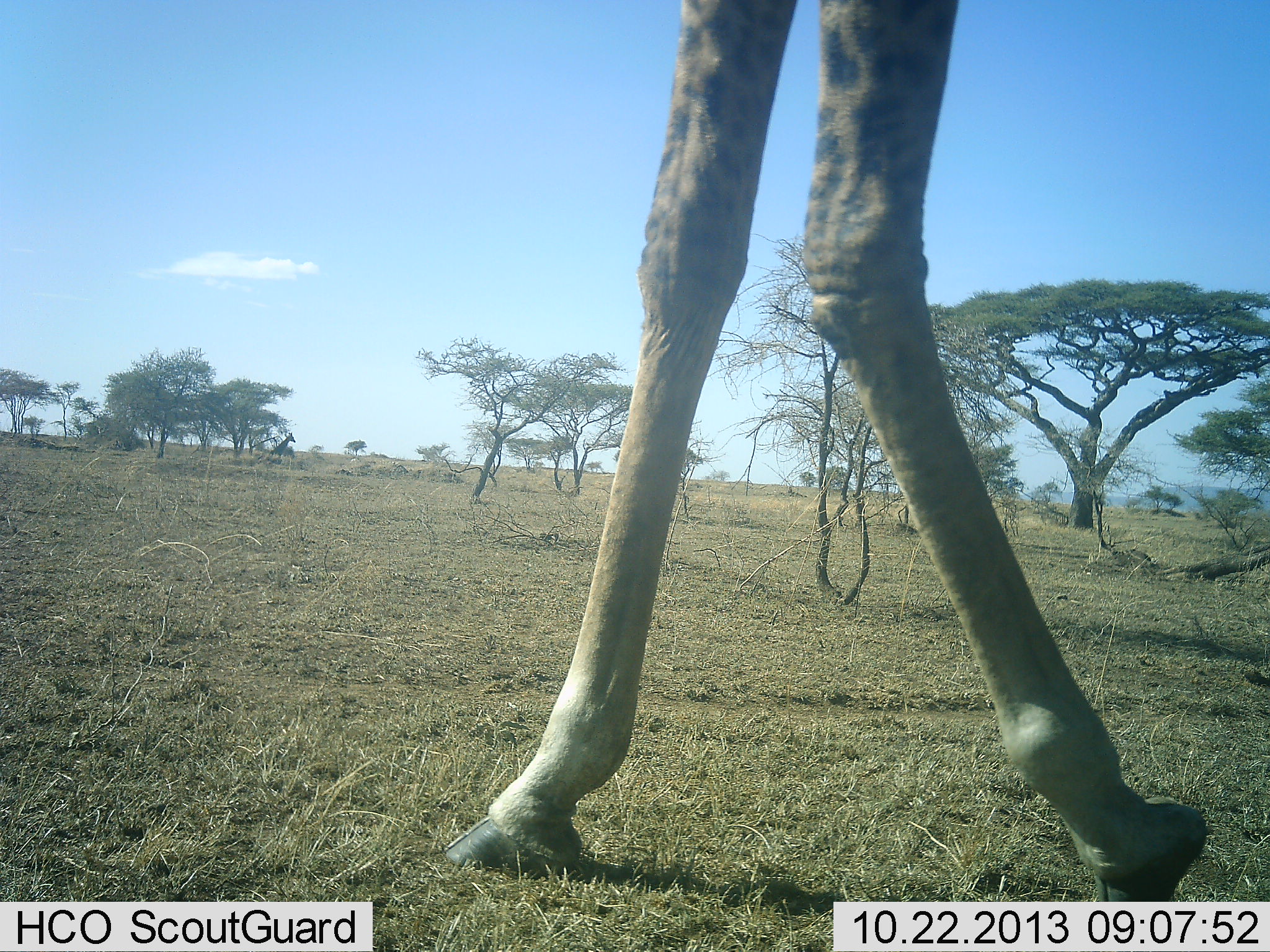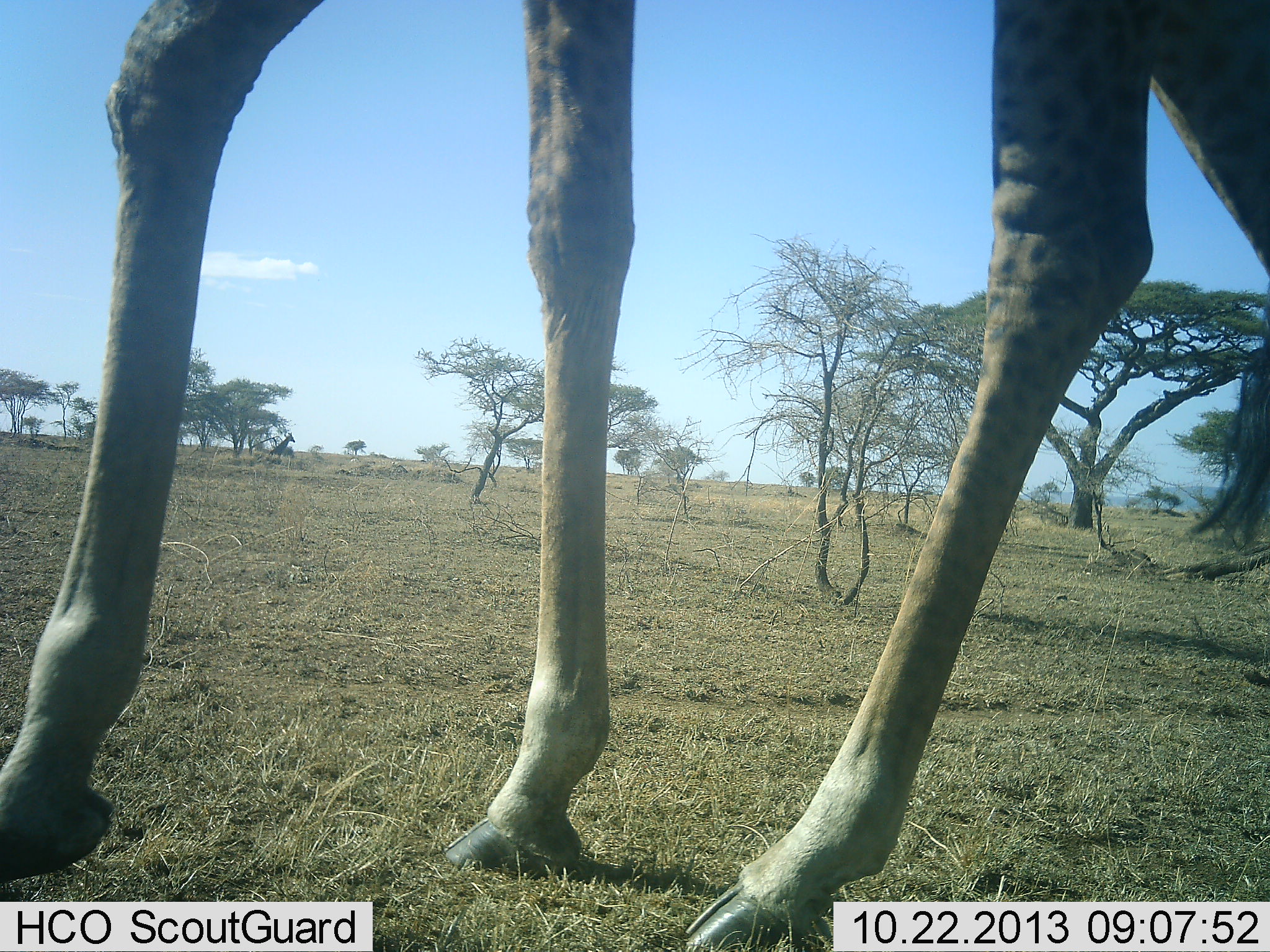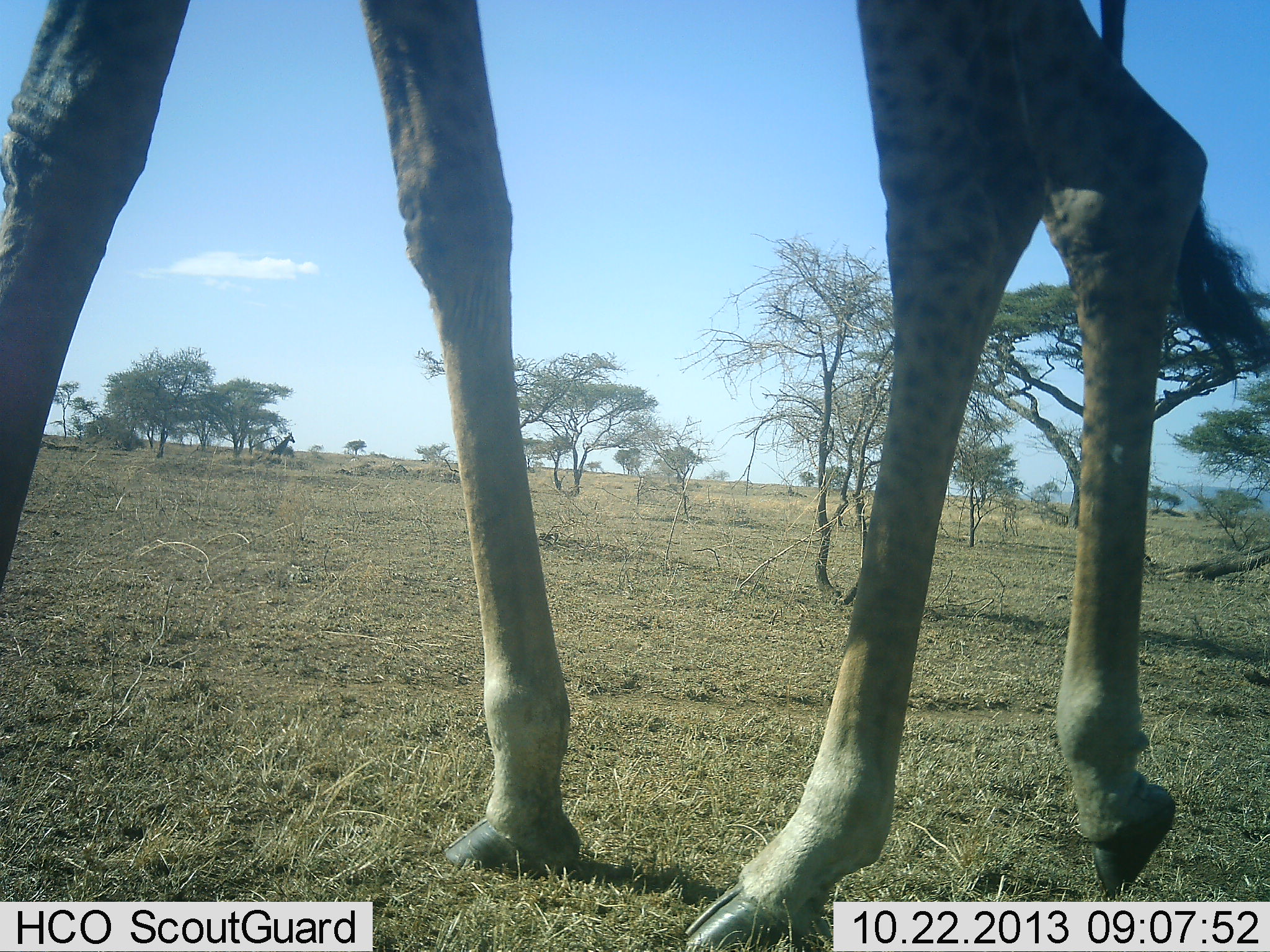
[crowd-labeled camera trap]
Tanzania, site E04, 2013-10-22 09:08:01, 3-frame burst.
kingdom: Animalia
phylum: Chordata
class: Mammalia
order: Artiodactyla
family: Giraffidae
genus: Giraffa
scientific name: Giraffa camelopardalis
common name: giraffe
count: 1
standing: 40%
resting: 10%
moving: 80%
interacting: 0%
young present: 0%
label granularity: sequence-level